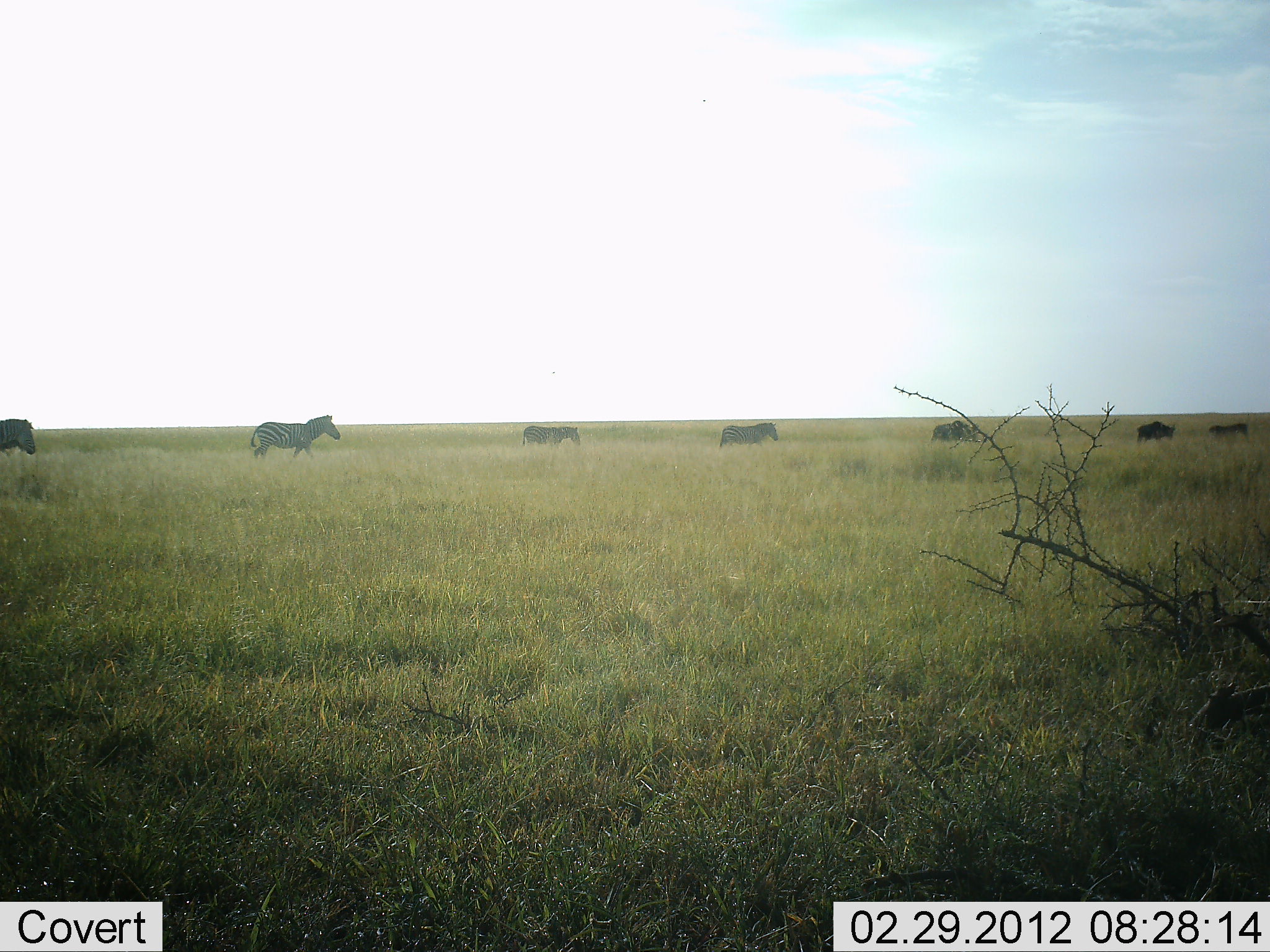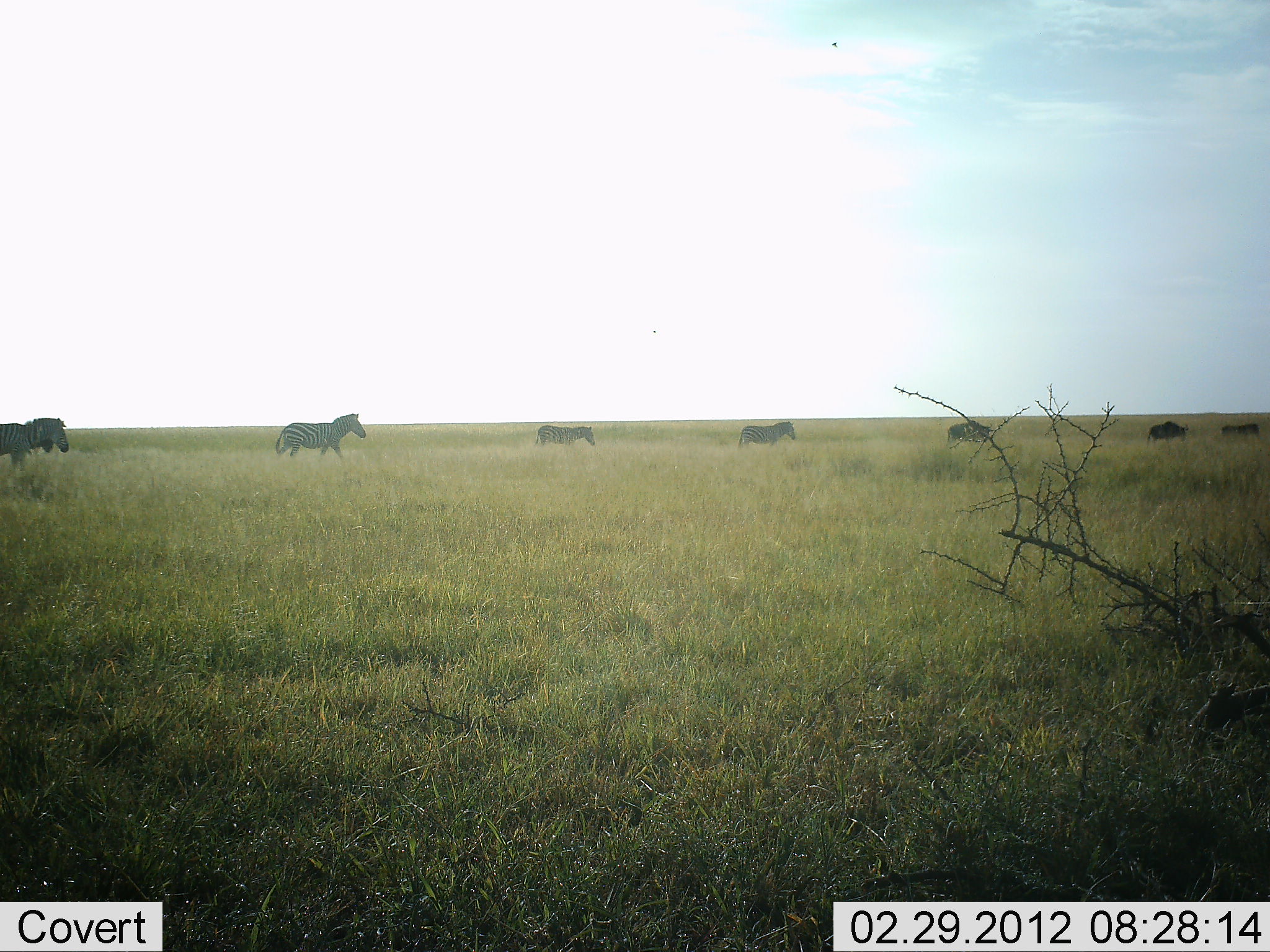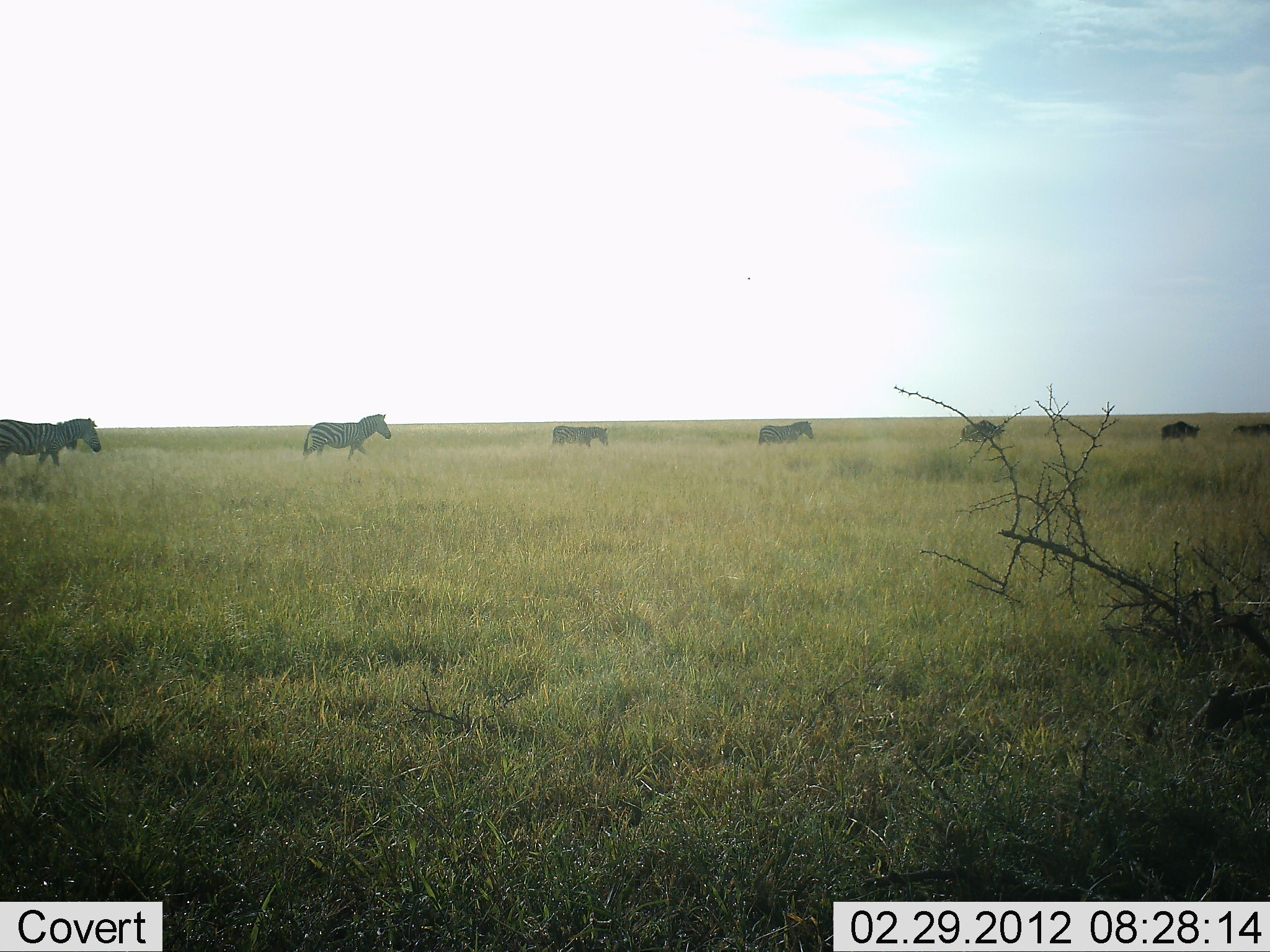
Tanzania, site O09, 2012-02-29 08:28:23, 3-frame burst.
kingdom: Animalia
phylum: Chordata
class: Mammalia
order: Perissodactyla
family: Equidae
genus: Equus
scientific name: Equus quagga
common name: plains zebra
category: zebra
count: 7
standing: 0%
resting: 0%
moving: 100%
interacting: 0%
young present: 5%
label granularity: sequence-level